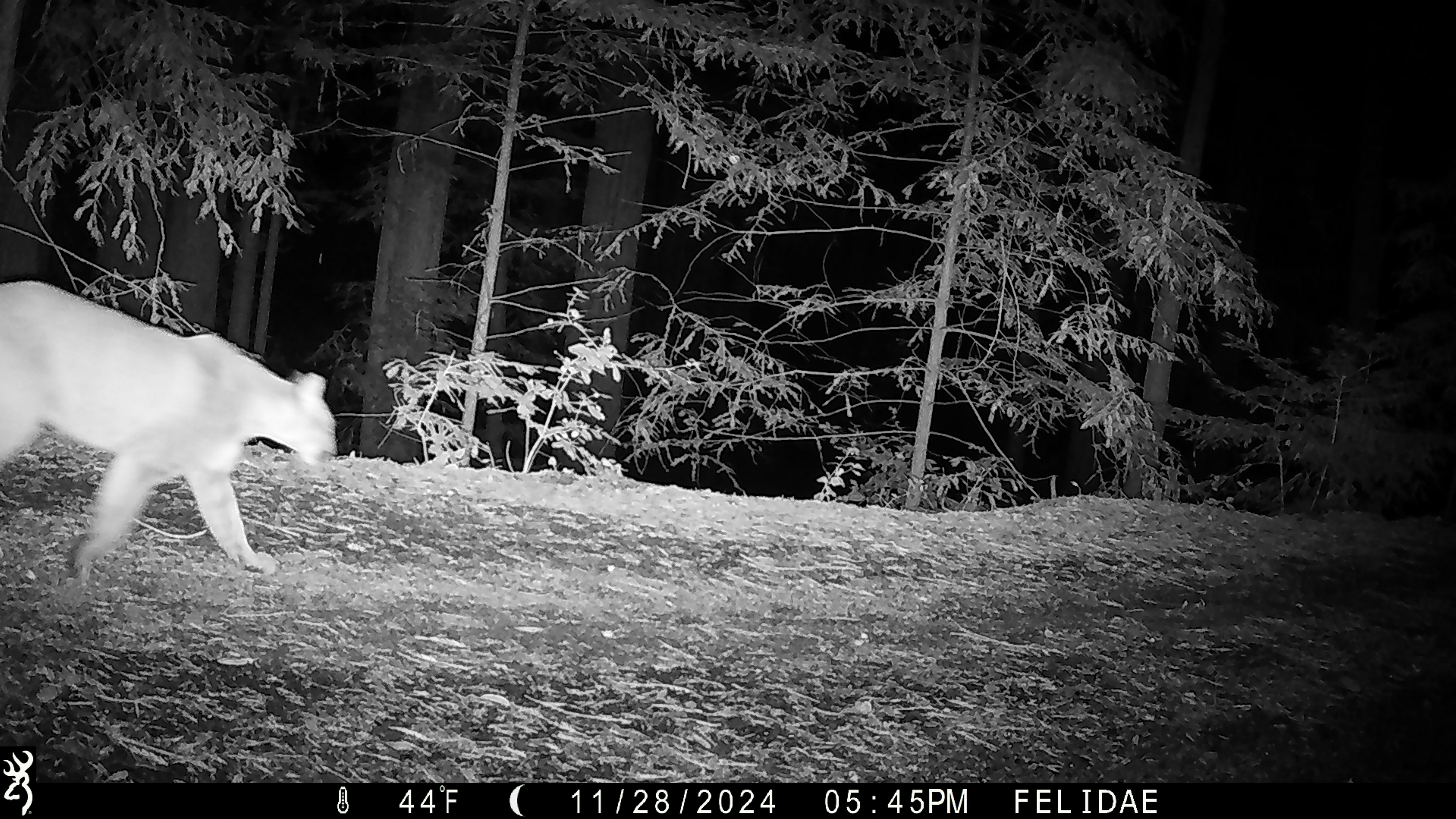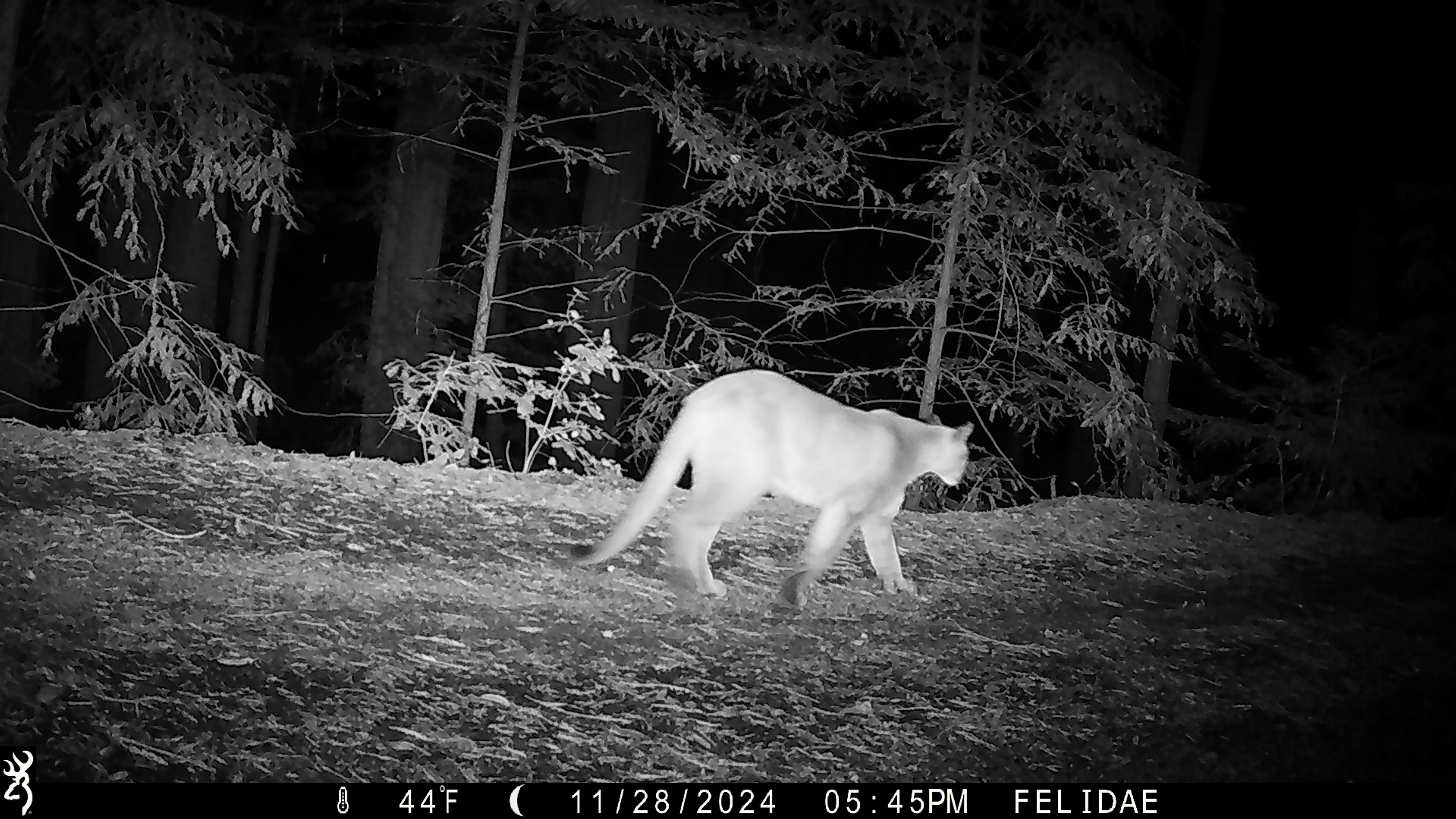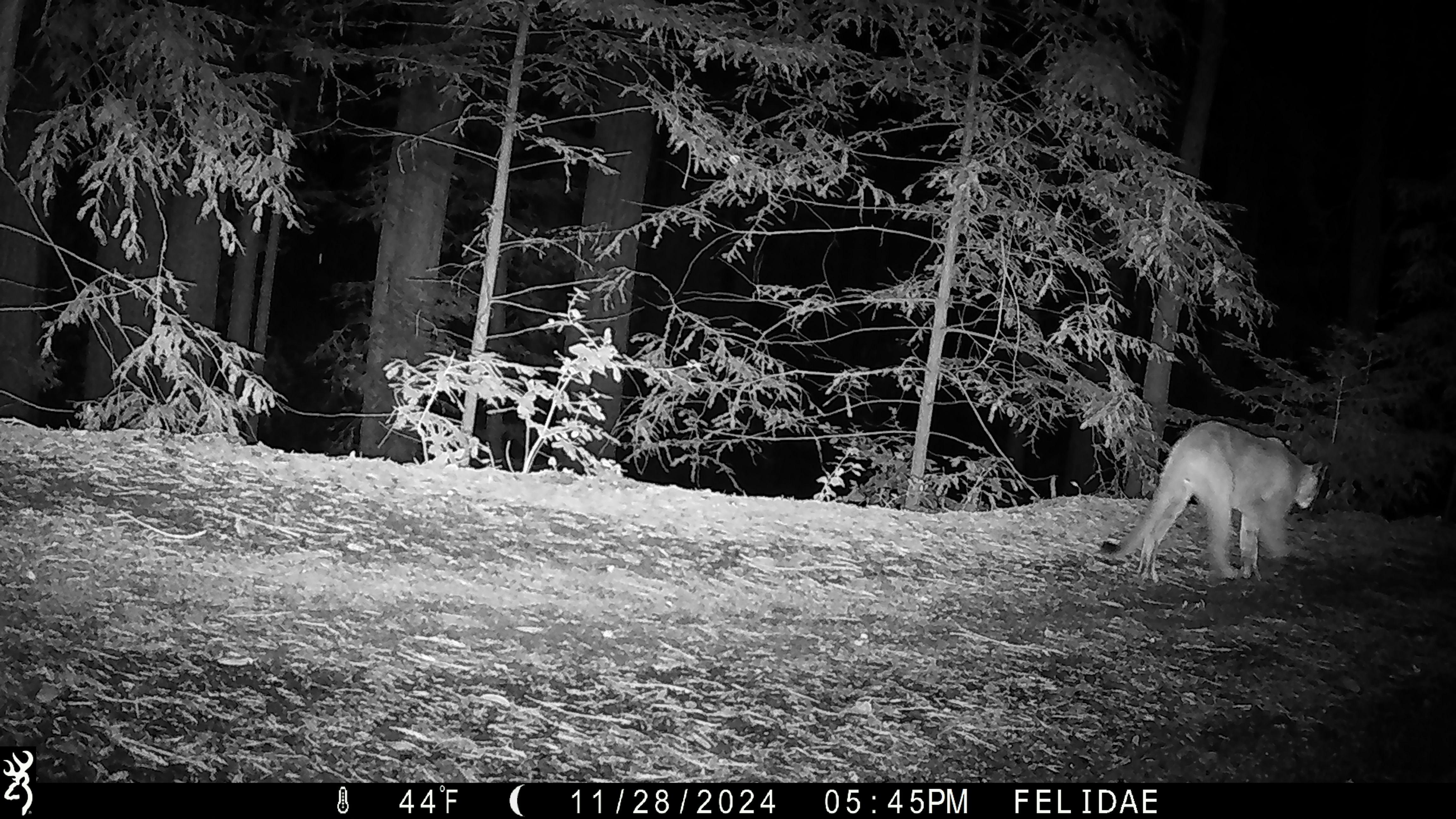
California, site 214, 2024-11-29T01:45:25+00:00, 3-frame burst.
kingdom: Animalia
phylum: Chordata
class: Mammalia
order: Carnivora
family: Felidae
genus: Puma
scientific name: Puma concolor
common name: puma